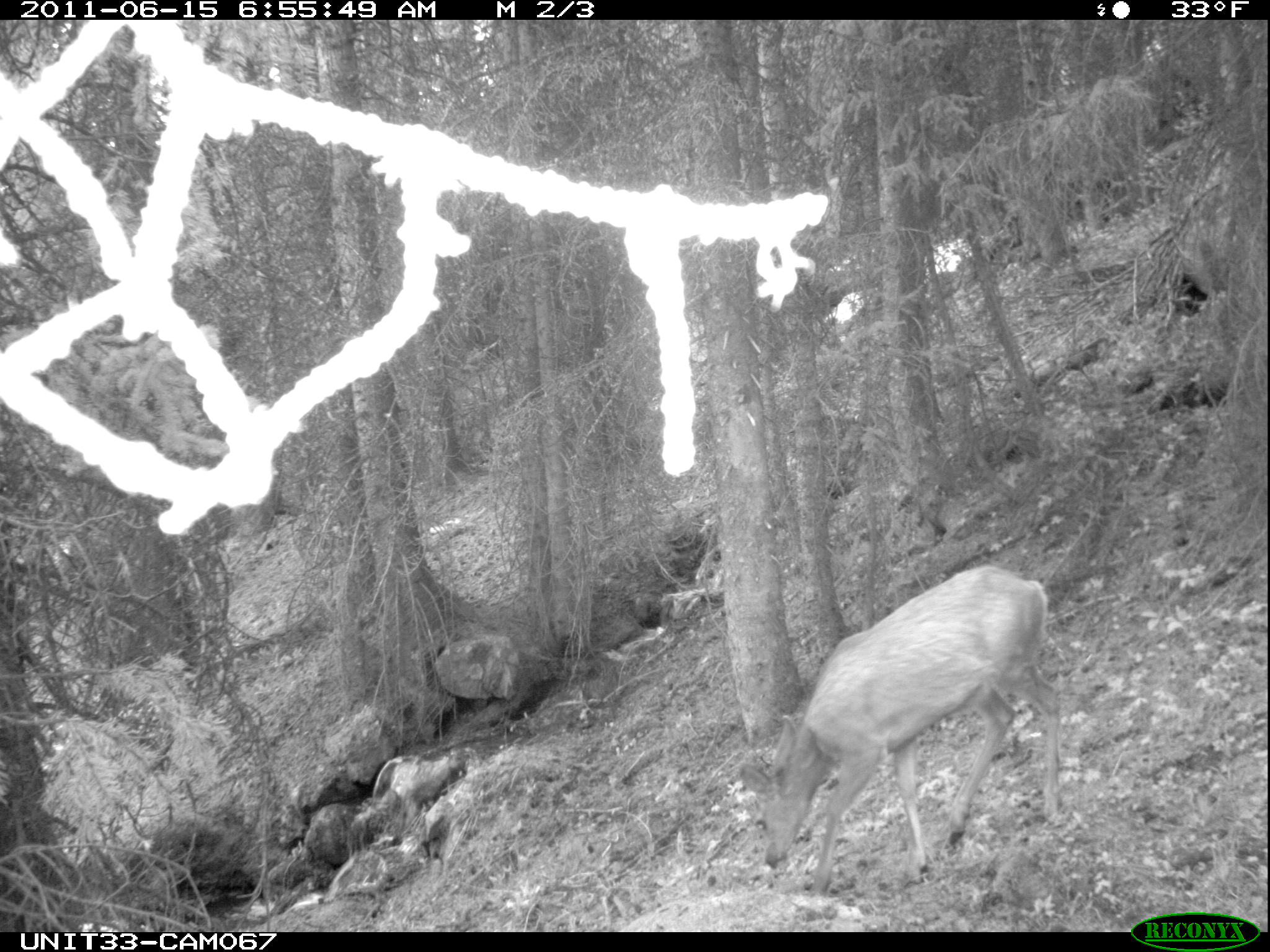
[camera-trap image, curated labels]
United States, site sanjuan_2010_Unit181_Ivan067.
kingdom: Animalia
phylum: Chordata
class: Mammalia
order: Artiodactyla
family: Cervidae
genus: Odocoileus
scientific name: Odocoileus hemionus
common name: mule deer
Odocoileus hemionus (mule deer).